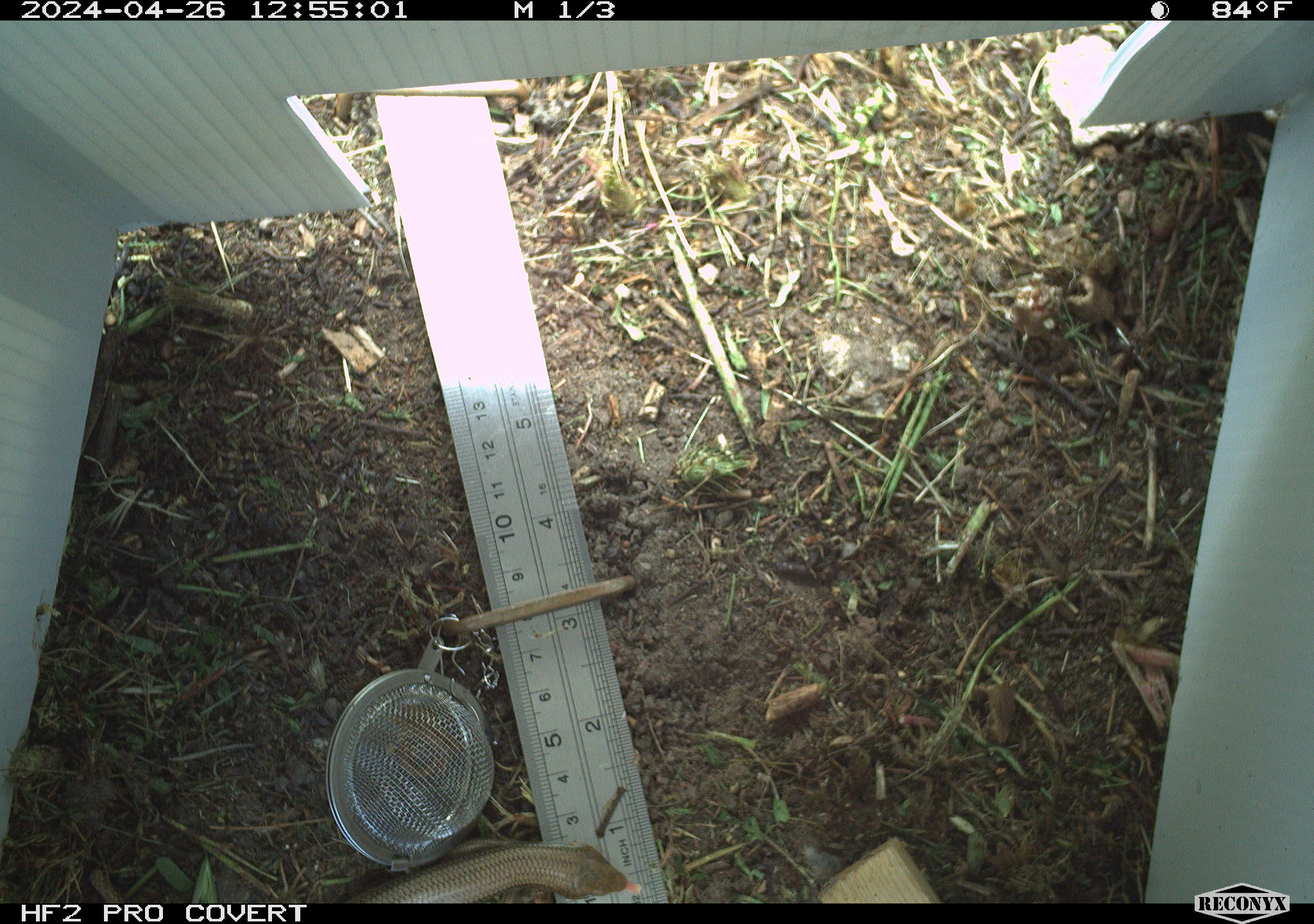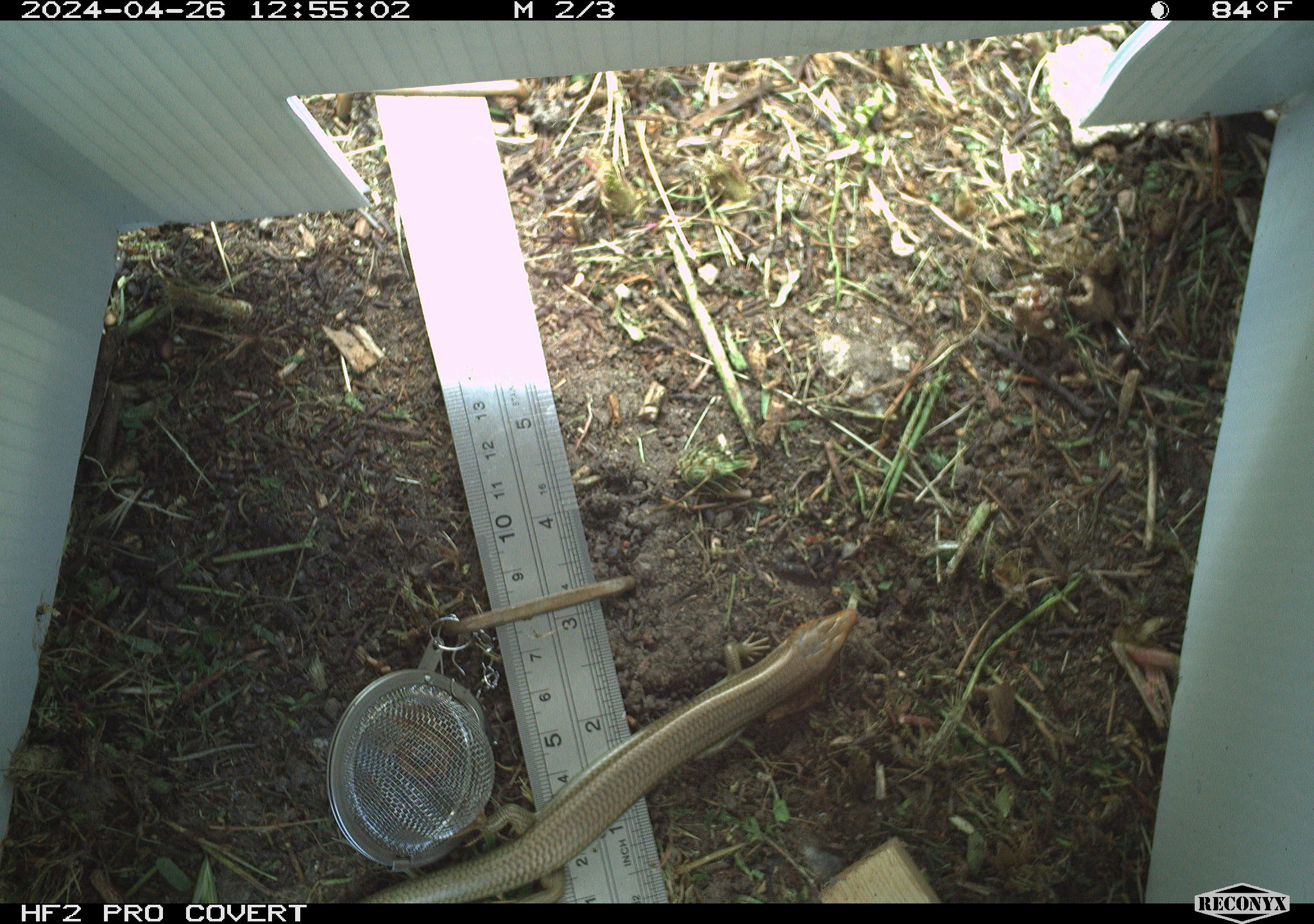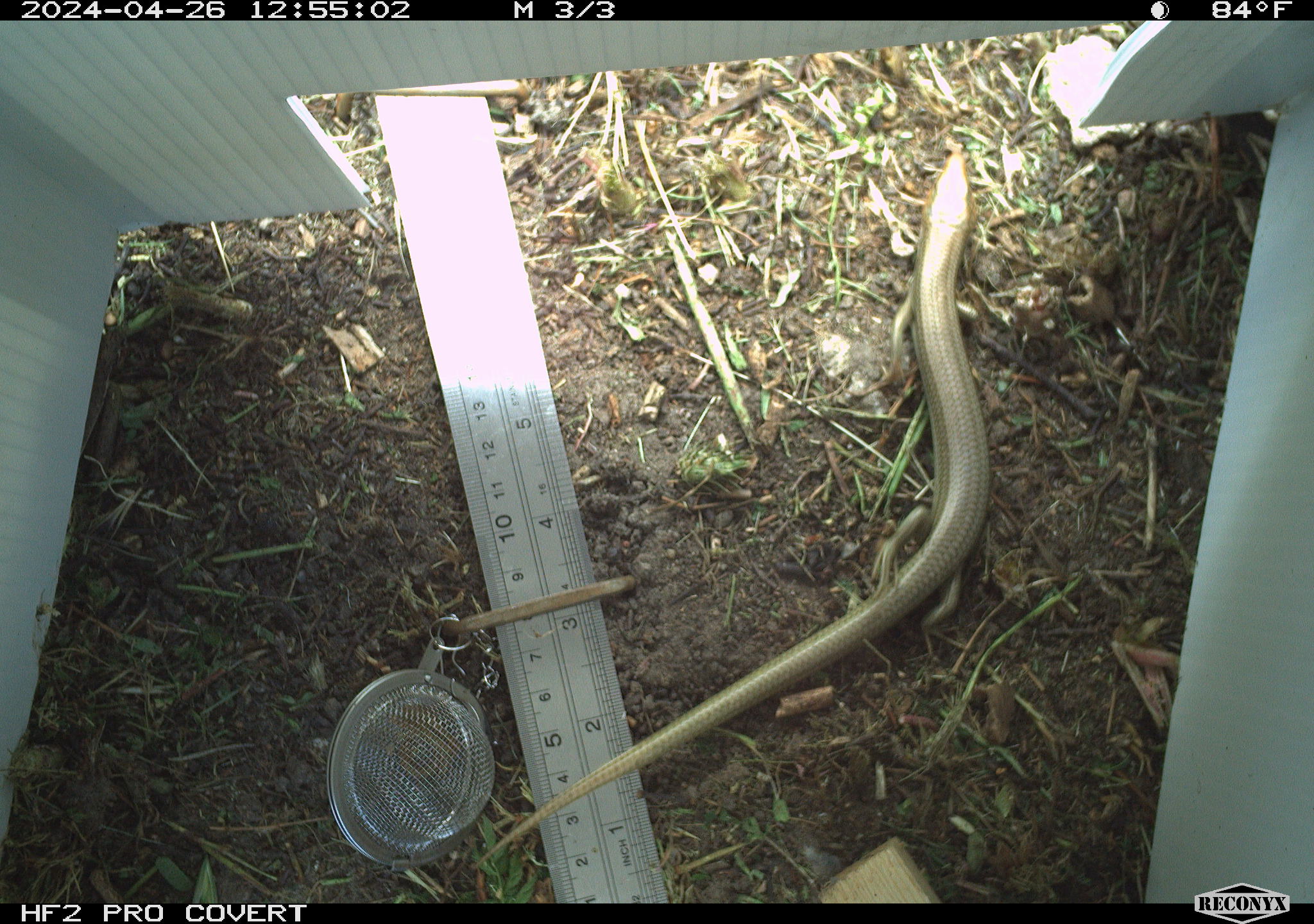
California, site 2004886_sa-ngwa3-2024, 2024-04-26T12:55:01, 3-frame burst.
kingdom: Animalia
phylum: Chordata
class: Reptilia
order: Squamata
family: Scincidae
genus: Plestiodon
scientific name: Plestiodon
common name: blue-tailed skinks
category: plestiodon species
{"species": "plestiodon species (blue-tailed skinks) (Plestiodon)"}